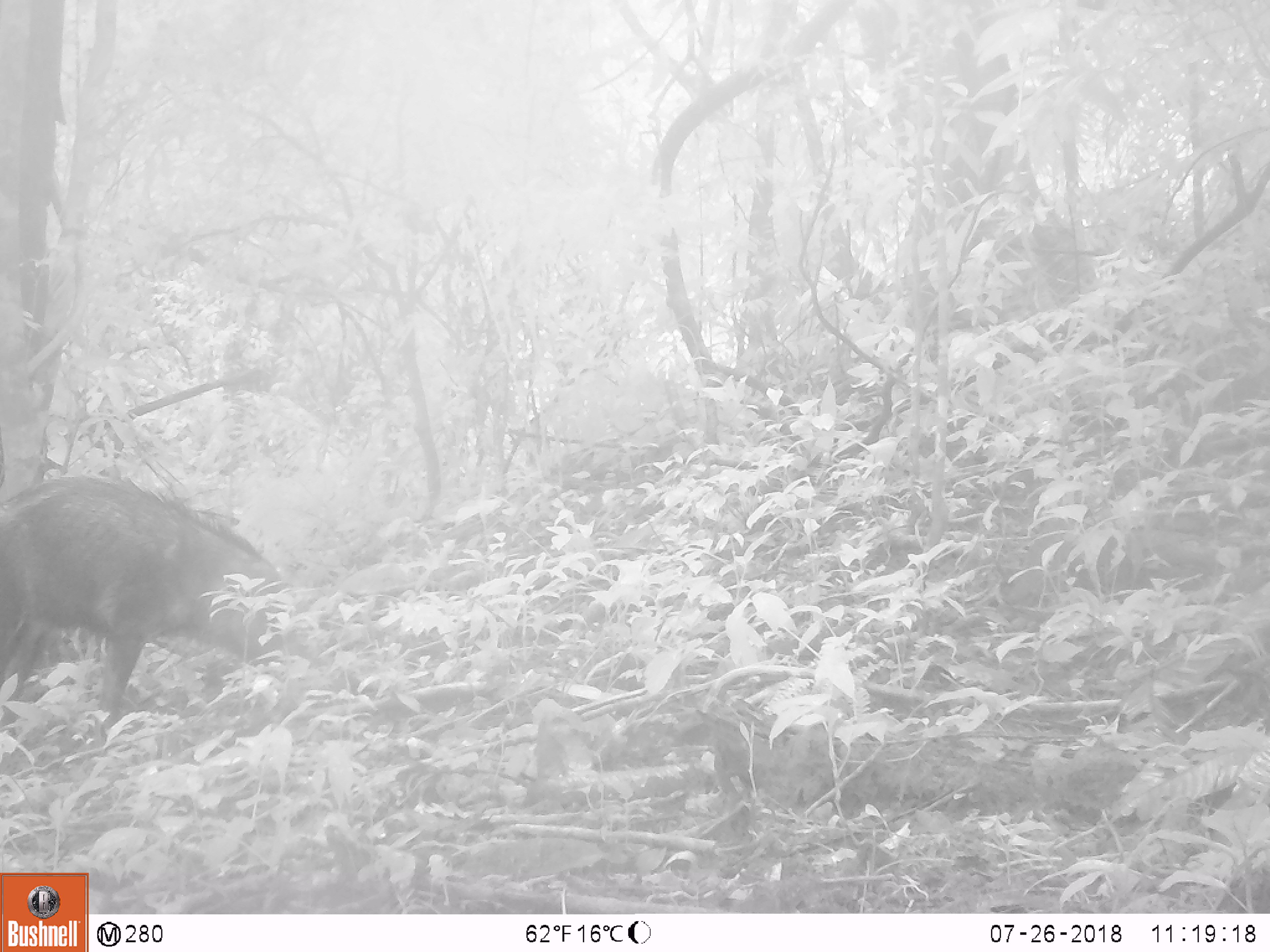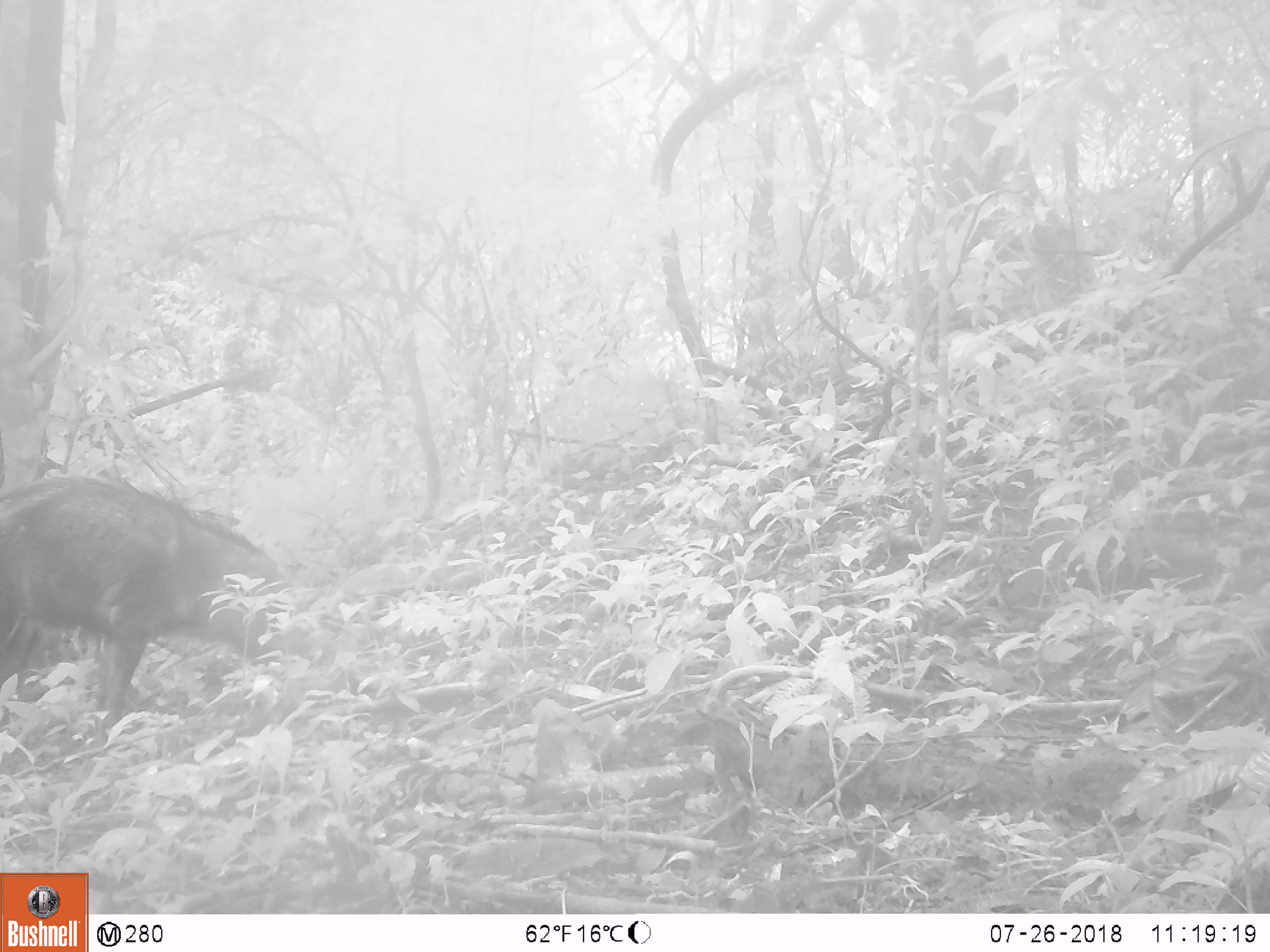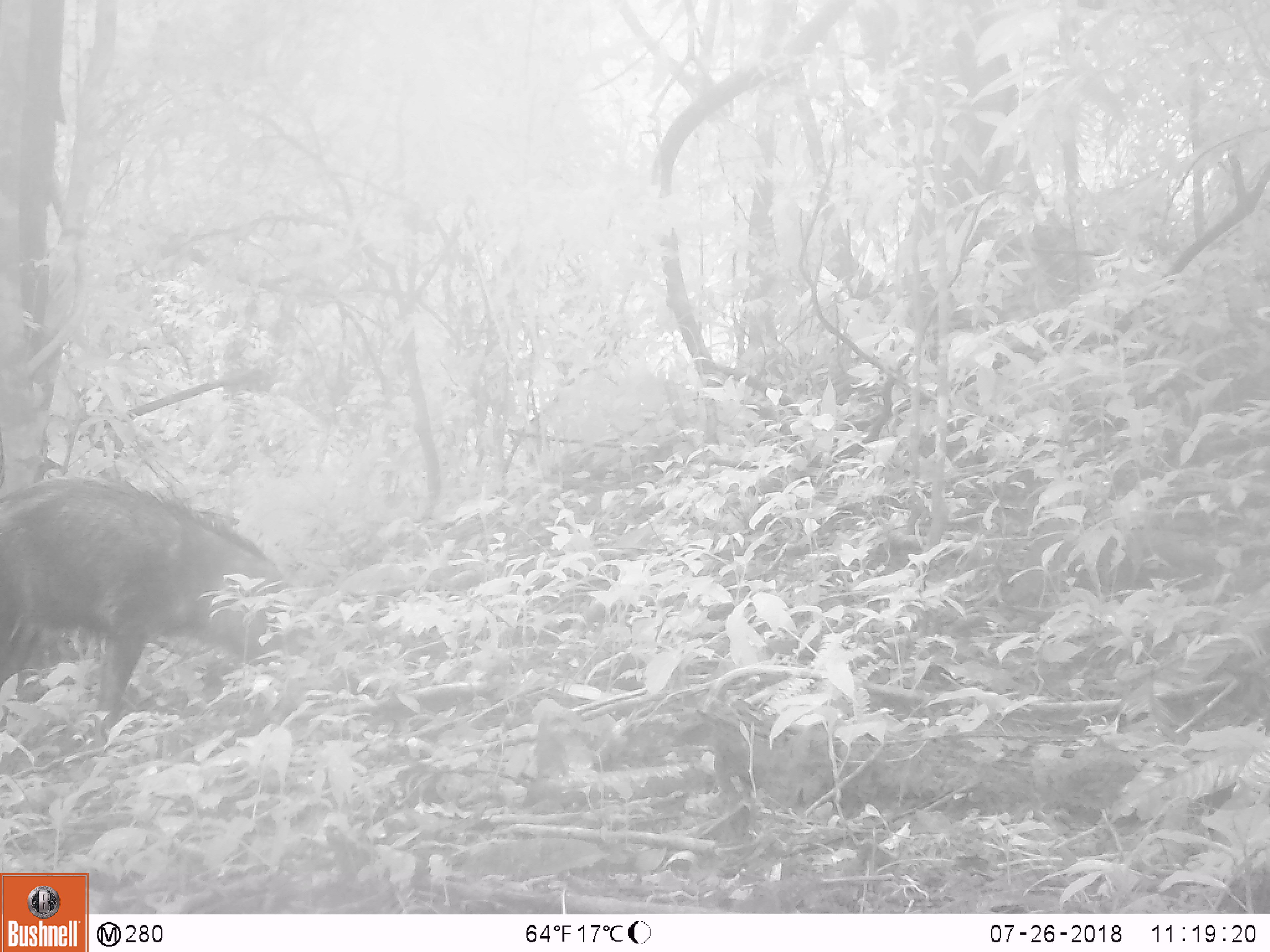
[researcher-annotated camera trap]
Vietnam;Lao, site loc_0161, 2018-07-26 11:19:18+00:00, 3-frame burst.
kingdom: Animalia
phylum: Chordata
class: Mammalia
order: Artiodactyla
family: Suidae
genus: Sus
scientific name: Sus scrofa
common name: eurasian wild pig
Eurasian wild pig (Sus scrofa). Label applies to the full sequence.